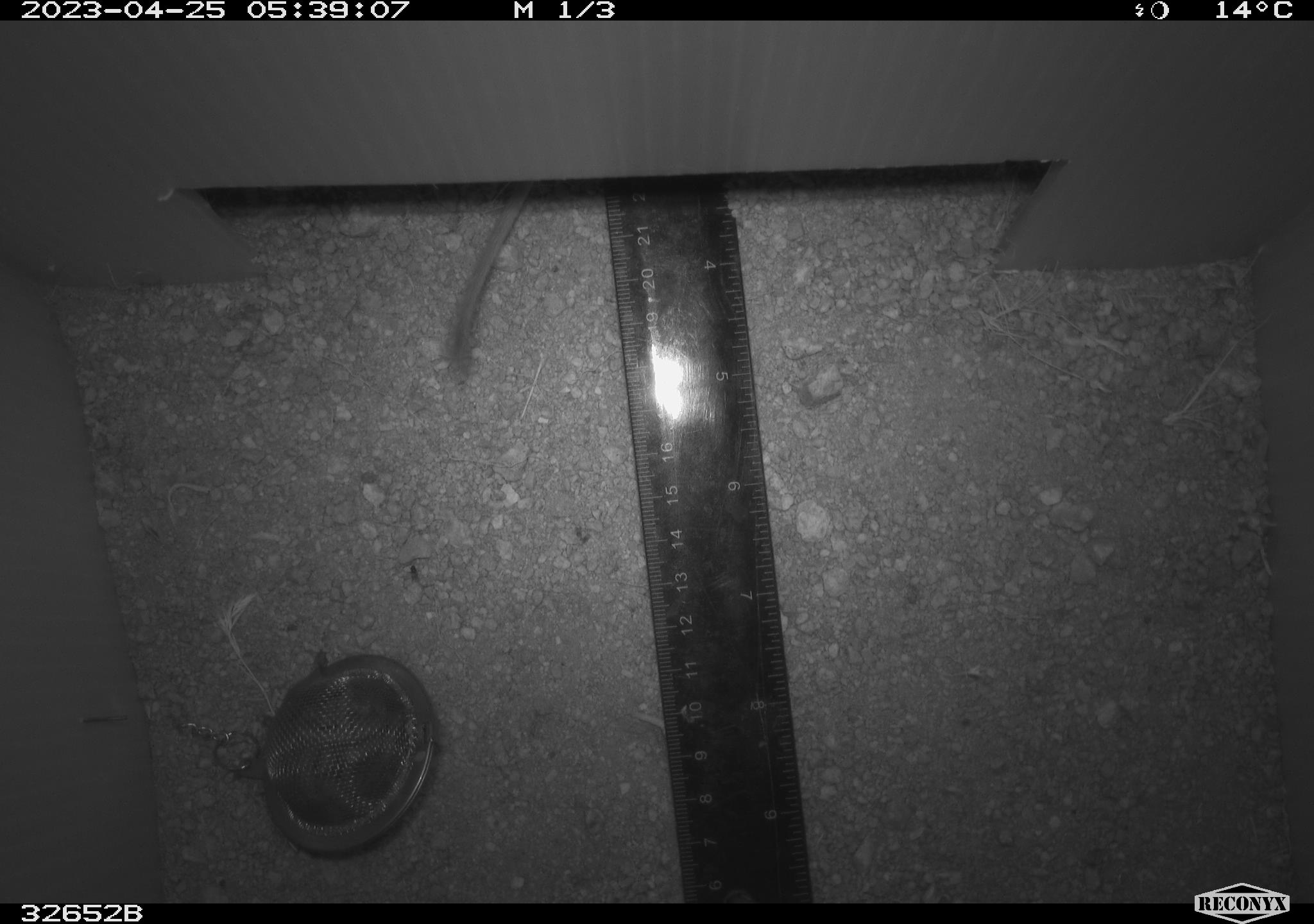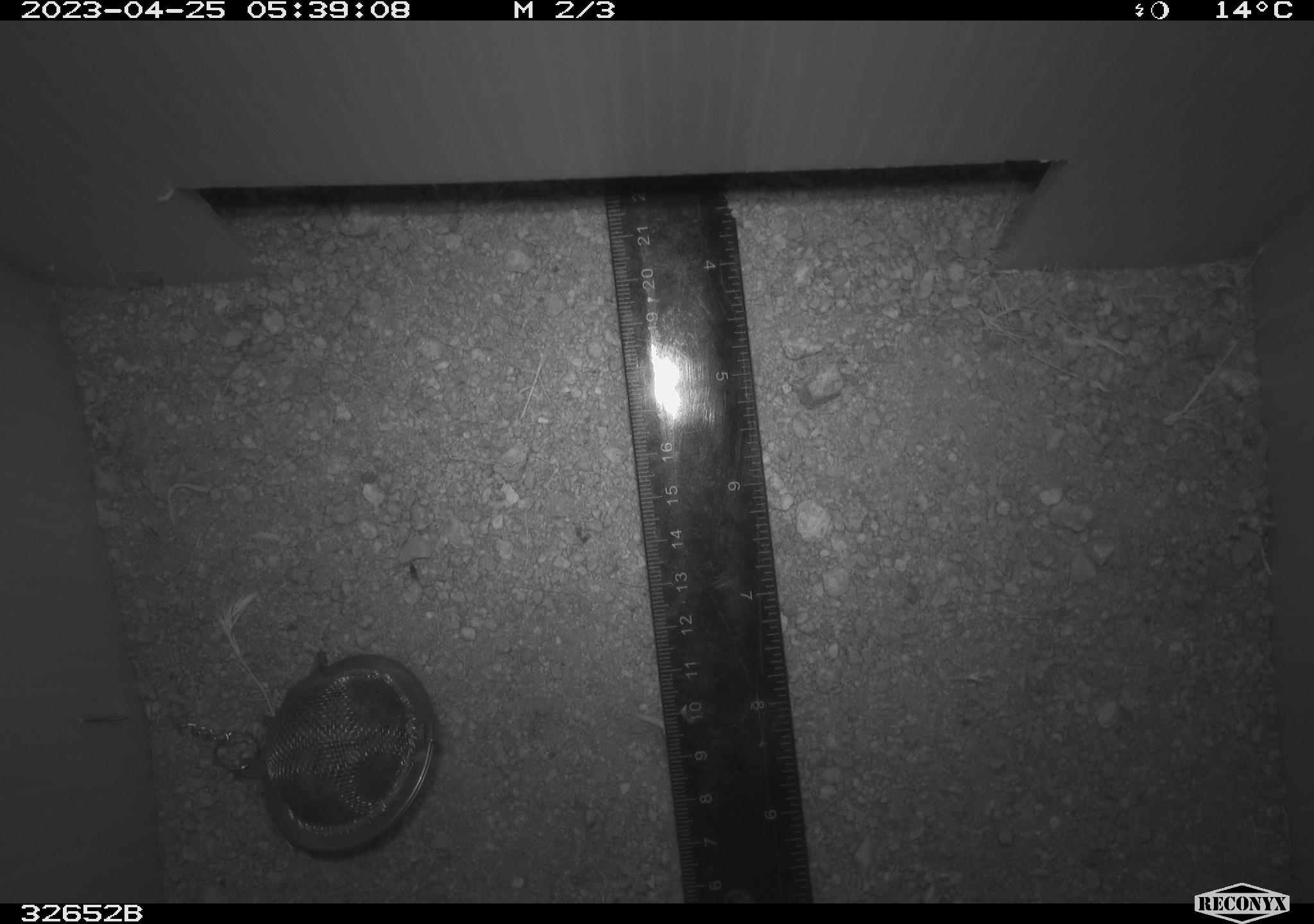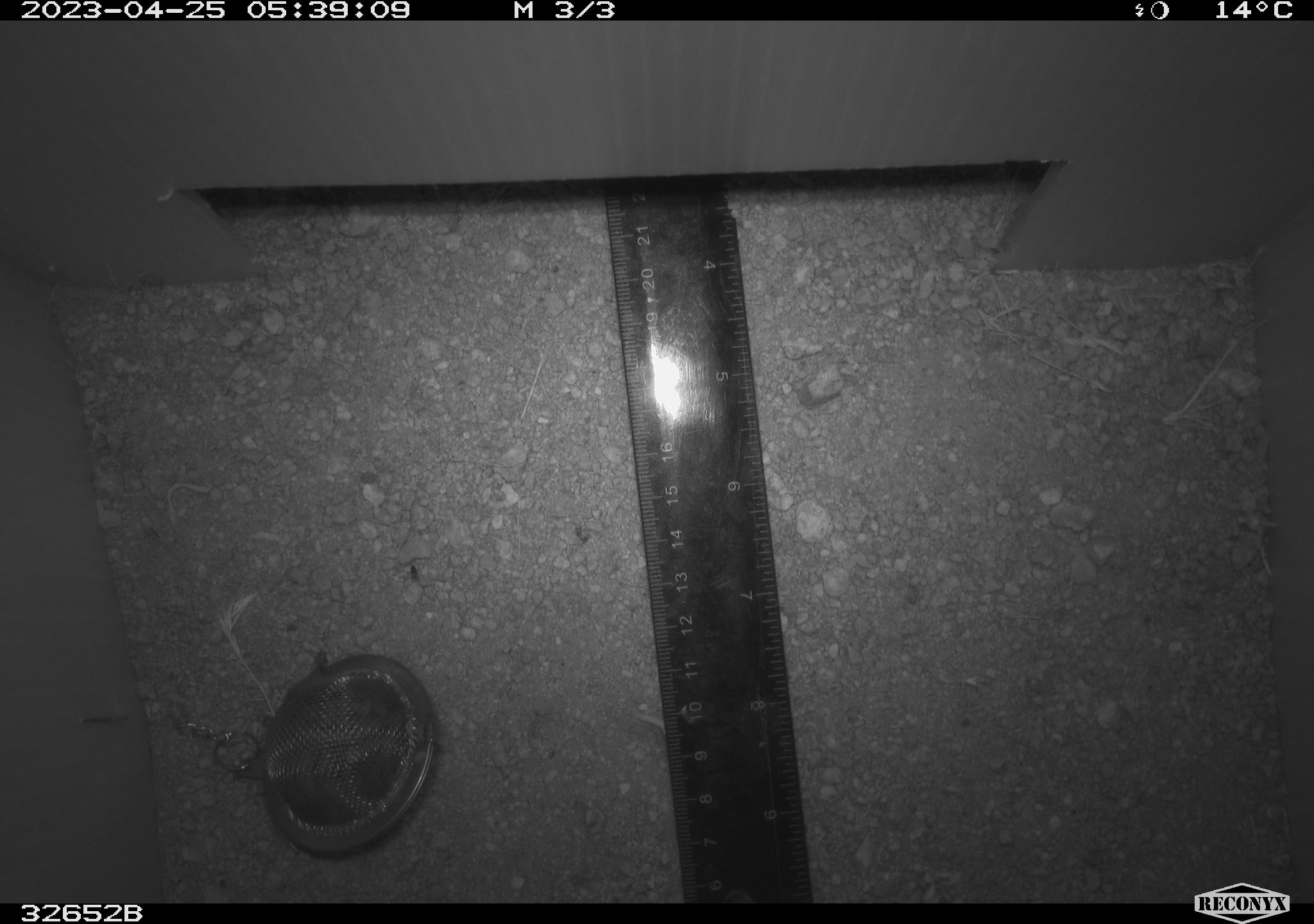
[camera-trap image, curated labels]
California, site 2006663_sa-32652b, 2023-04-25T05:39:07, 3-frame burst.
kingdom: Animalia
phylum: Chordata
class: Mammalia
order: Rodentia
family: Heteromyidae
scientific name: Heteromyidae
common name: kangaroo rats and pocket mice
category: heteromyidae family